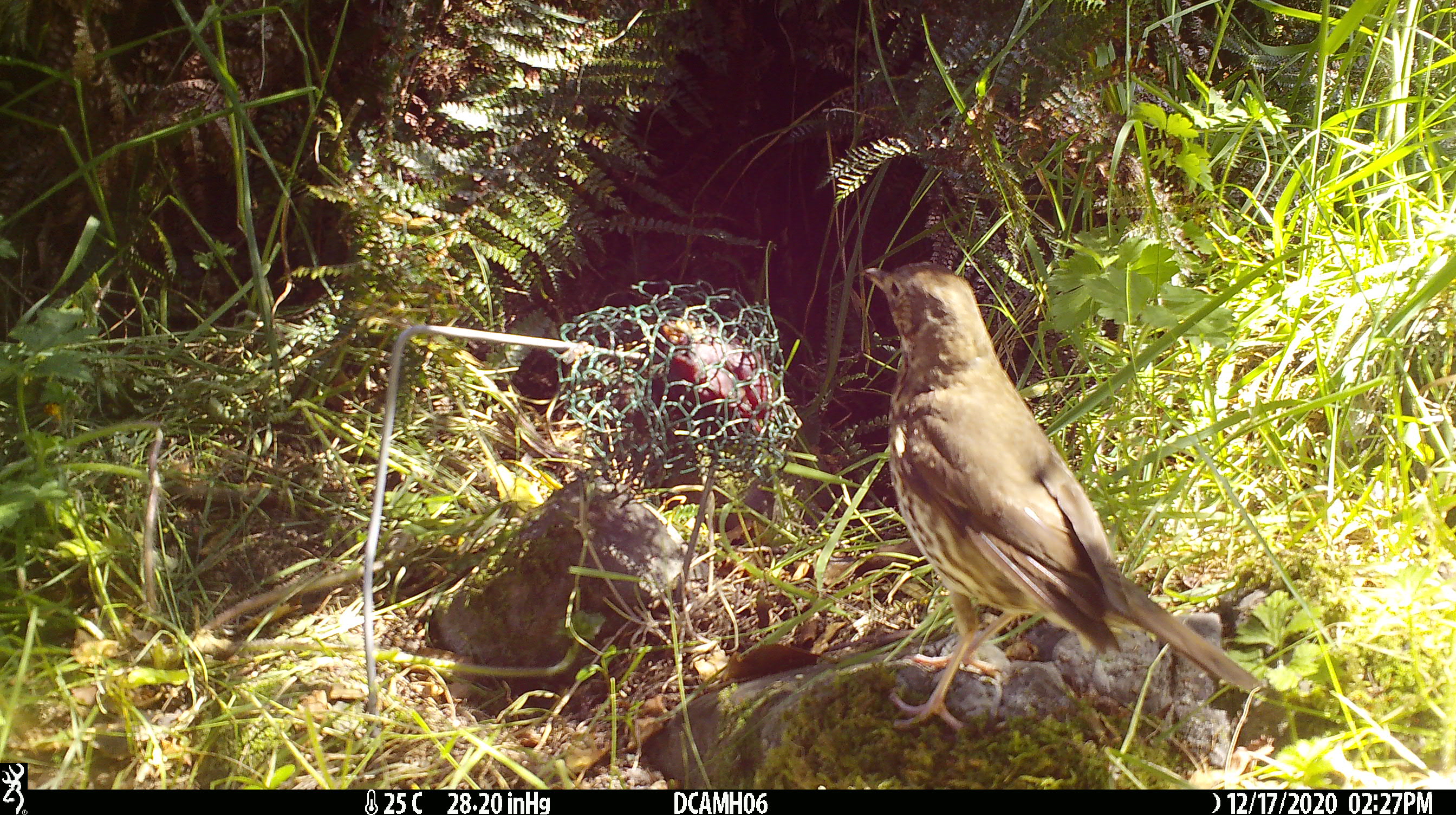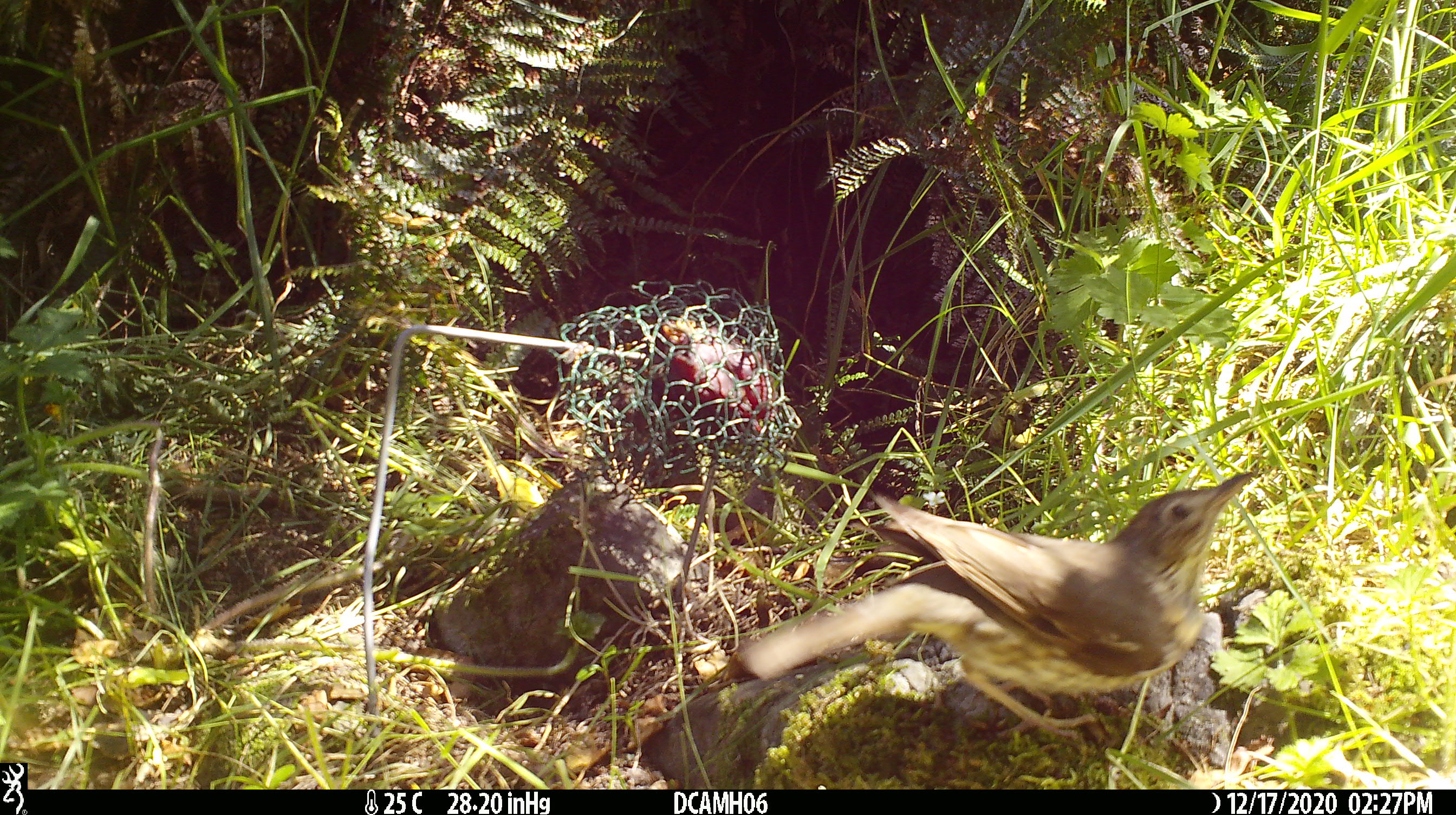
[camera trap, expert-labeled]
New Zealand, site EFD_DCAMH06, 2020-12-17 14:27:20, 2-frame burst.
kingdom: Animalia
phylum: Chordata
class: Aves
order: Passeriformes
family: Turdidae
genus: Turdus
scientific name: Turdus philomelos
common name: song thrush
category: thrush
Thrush (song thrush) (Turdus philomelos).